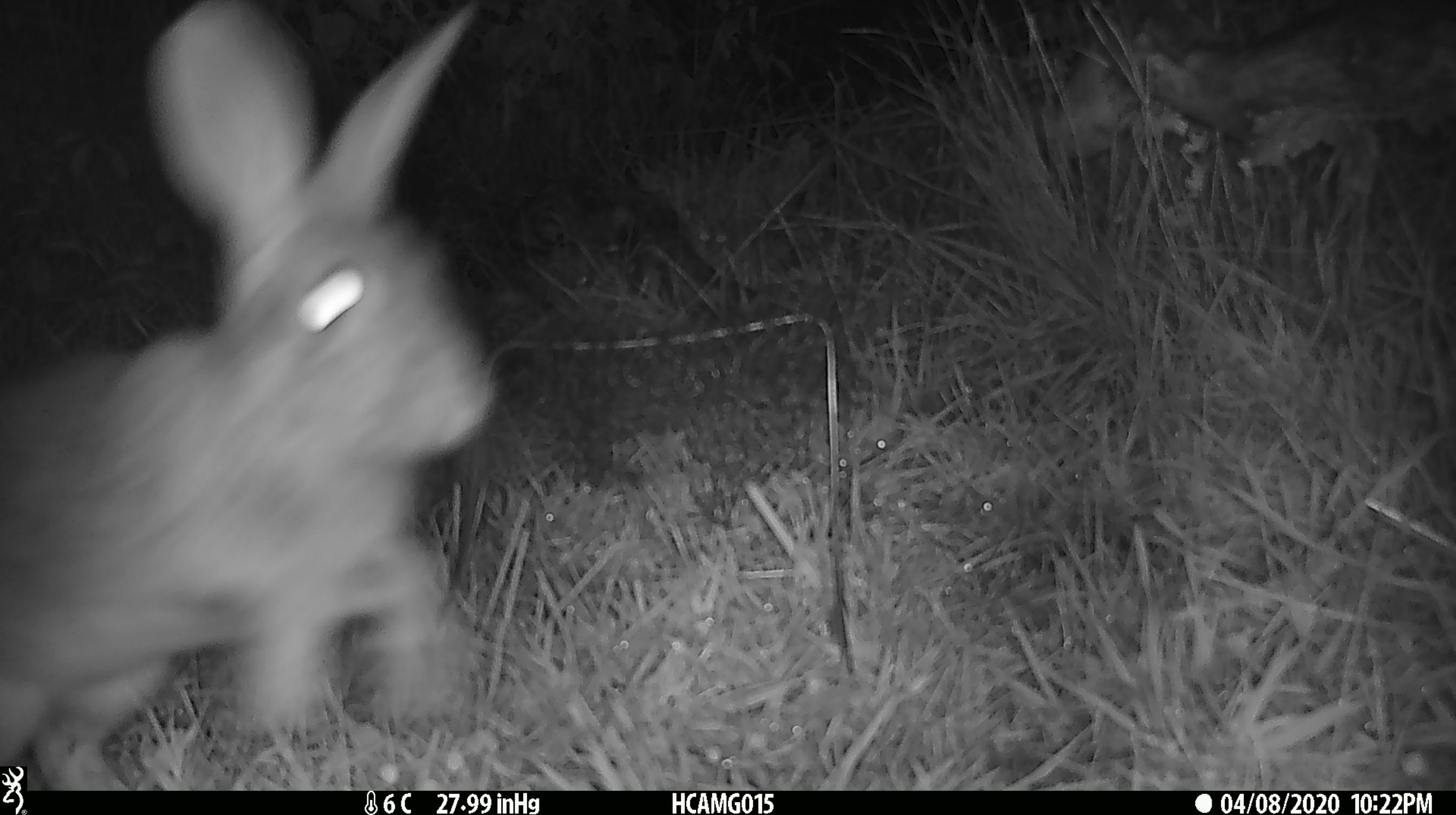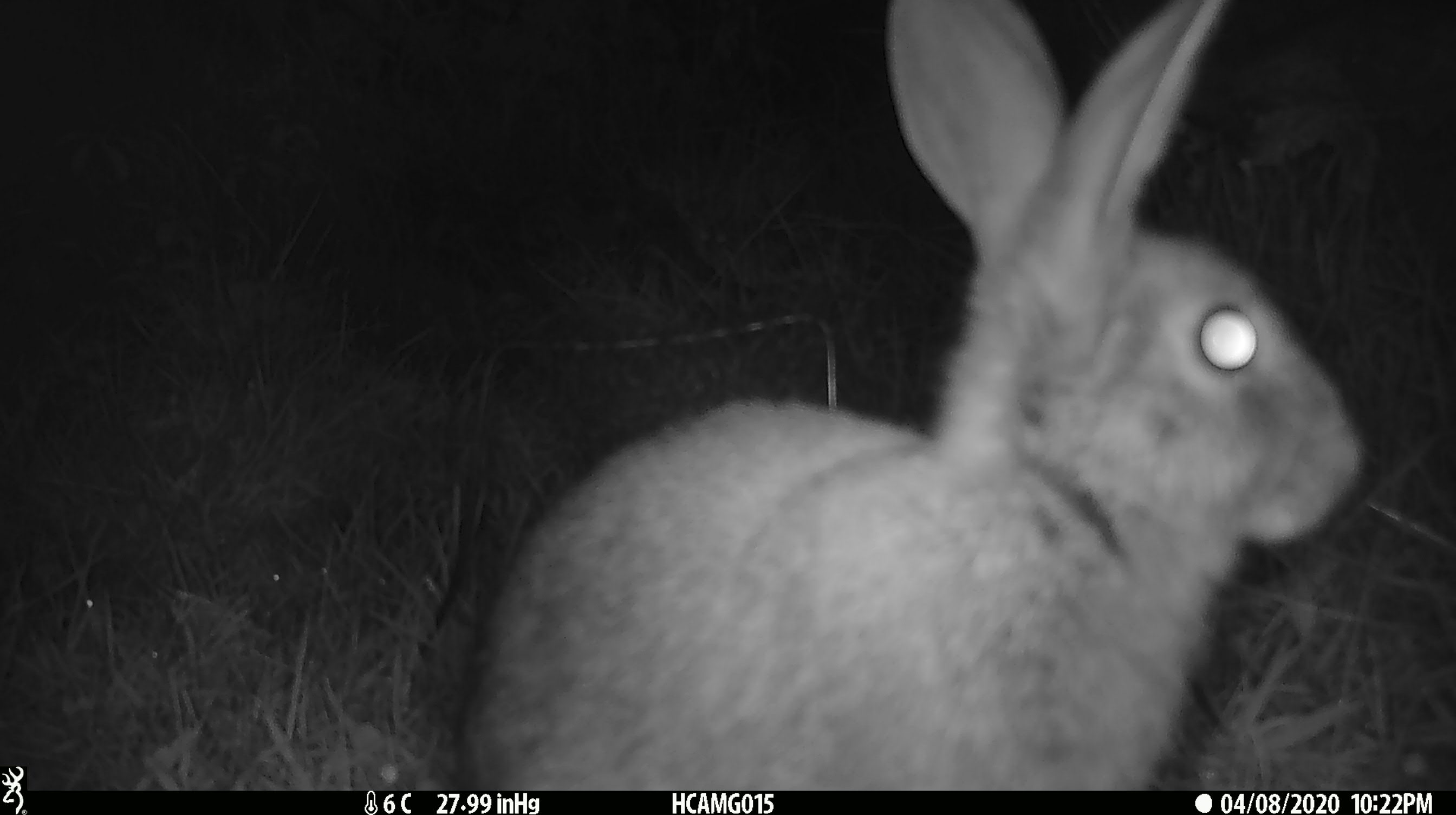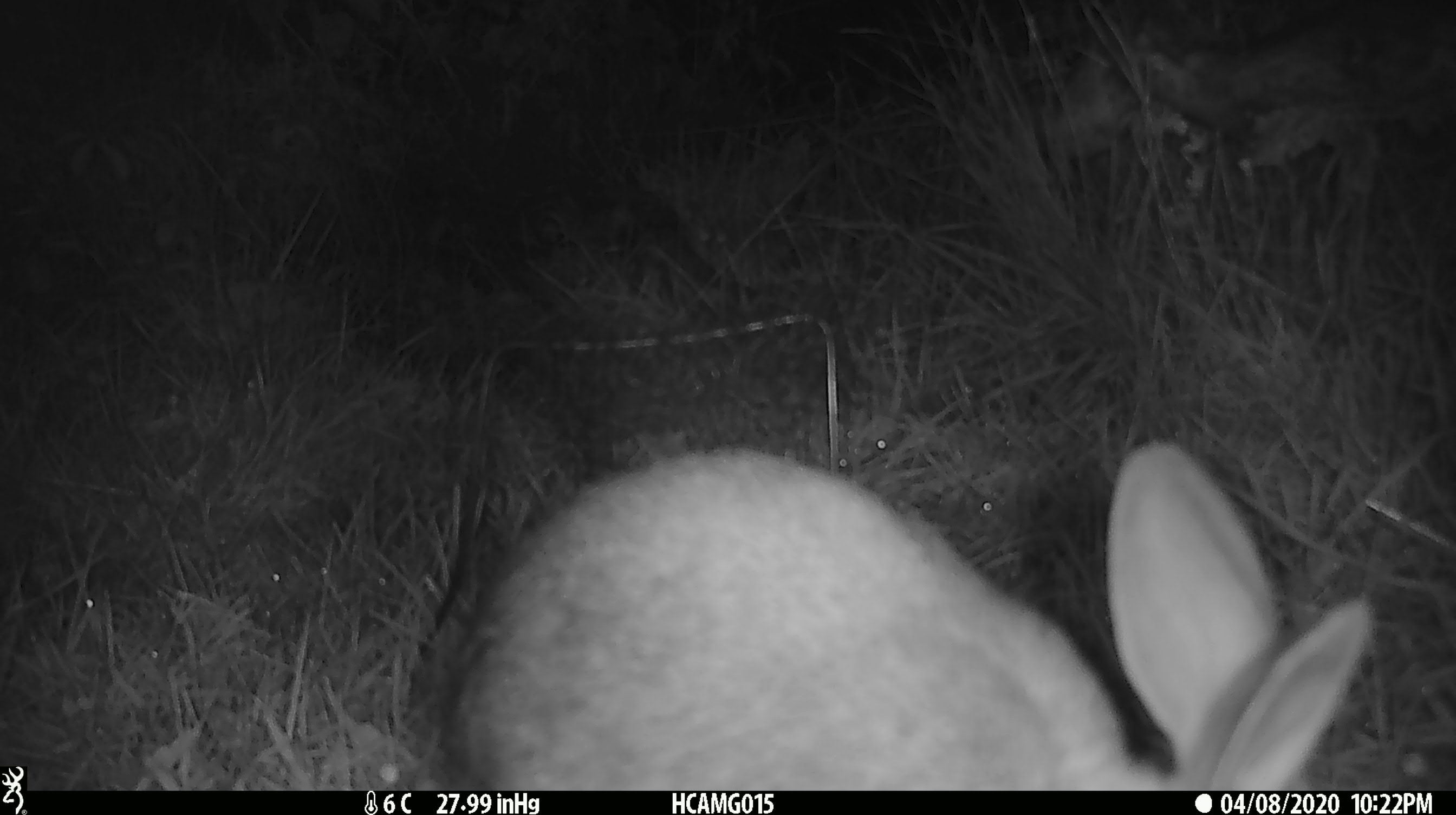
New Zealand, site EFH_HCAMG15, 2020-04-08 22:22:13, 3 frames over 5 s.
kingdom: Animalia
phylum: Chordata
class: Mammalia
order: Lagomorpha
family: Leporidae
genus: Oryctolagus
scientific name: Oryctolagus cuniculus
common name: european rabbit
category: rabbit